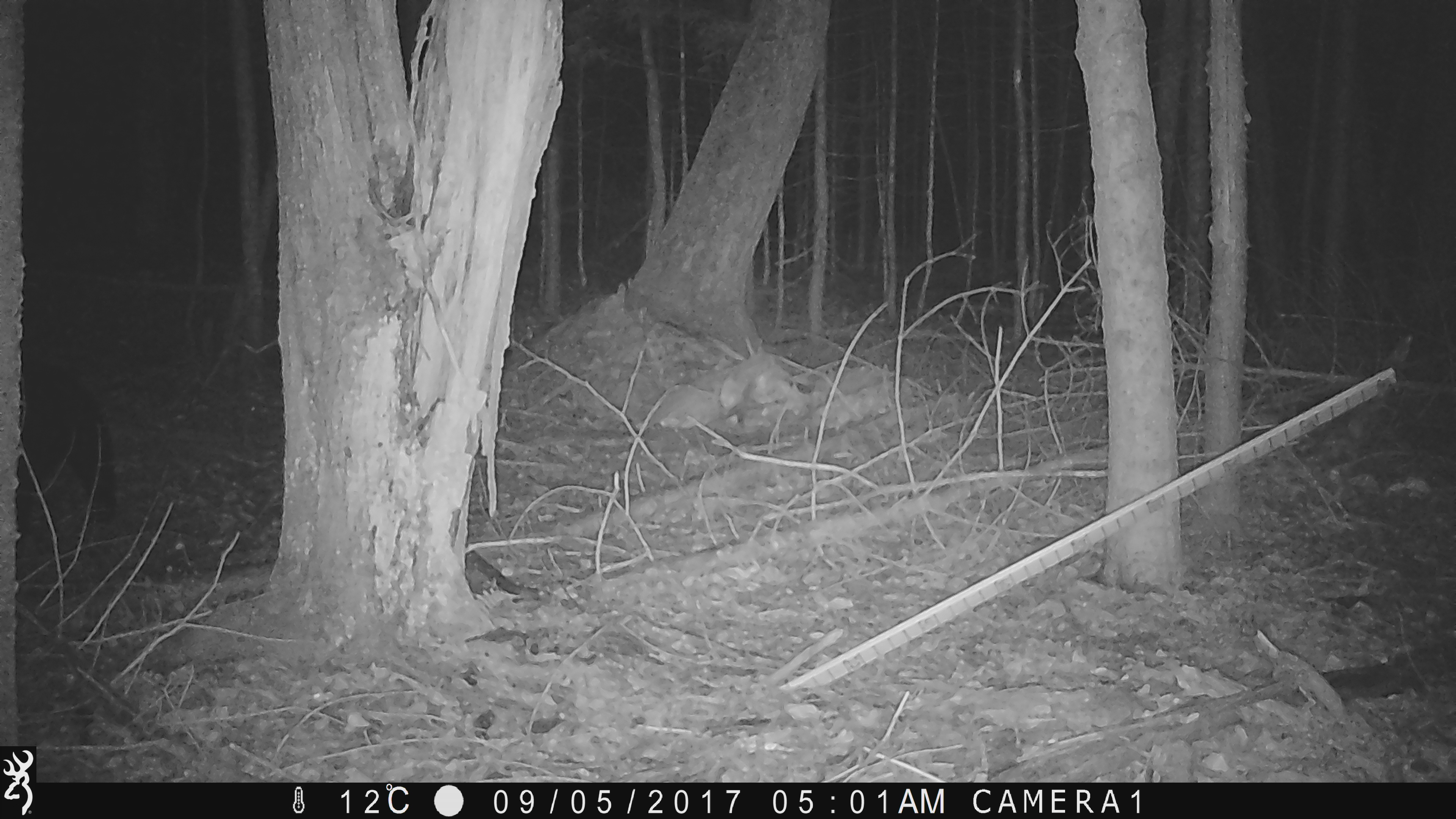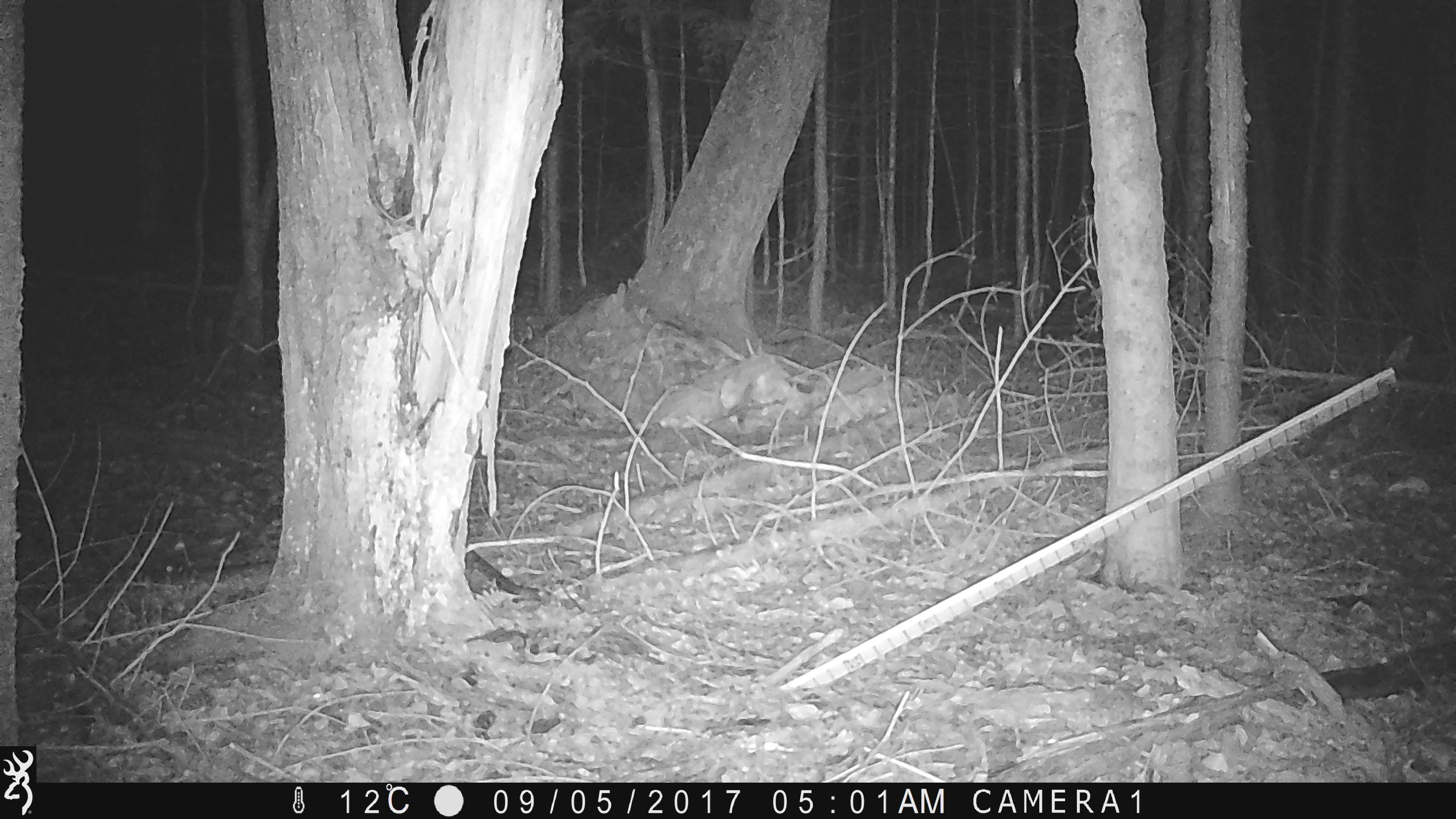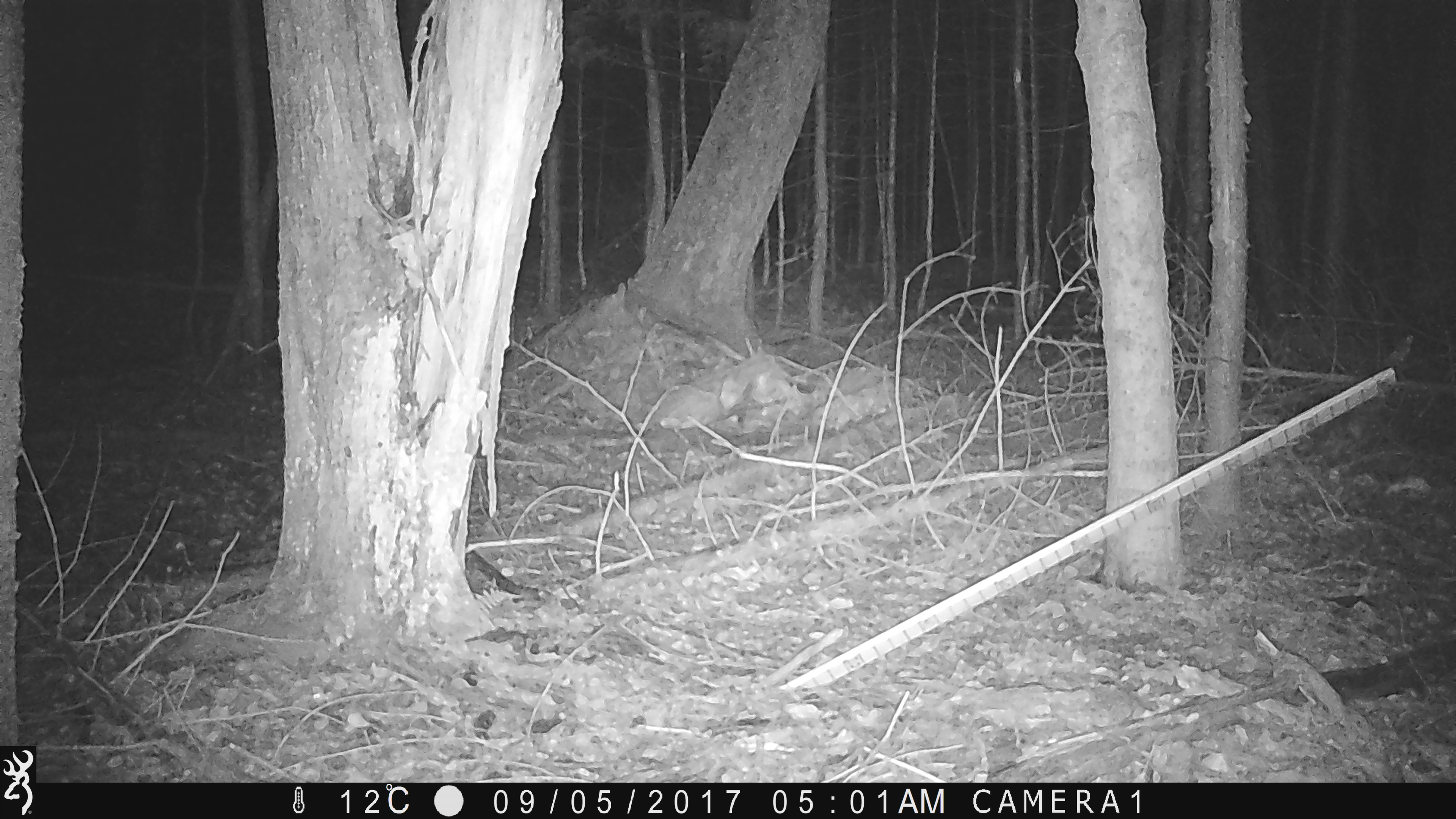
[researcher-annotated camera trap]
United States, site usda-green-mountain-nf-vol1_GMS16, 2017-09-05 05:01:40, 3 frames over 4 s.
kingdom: Animalia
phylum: Chordata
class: Mammalia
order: Carnivora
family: Ursidae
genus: Ursus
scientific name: Ursus americanus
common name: black bear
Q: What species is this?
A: Black bear (Ursus americanus).